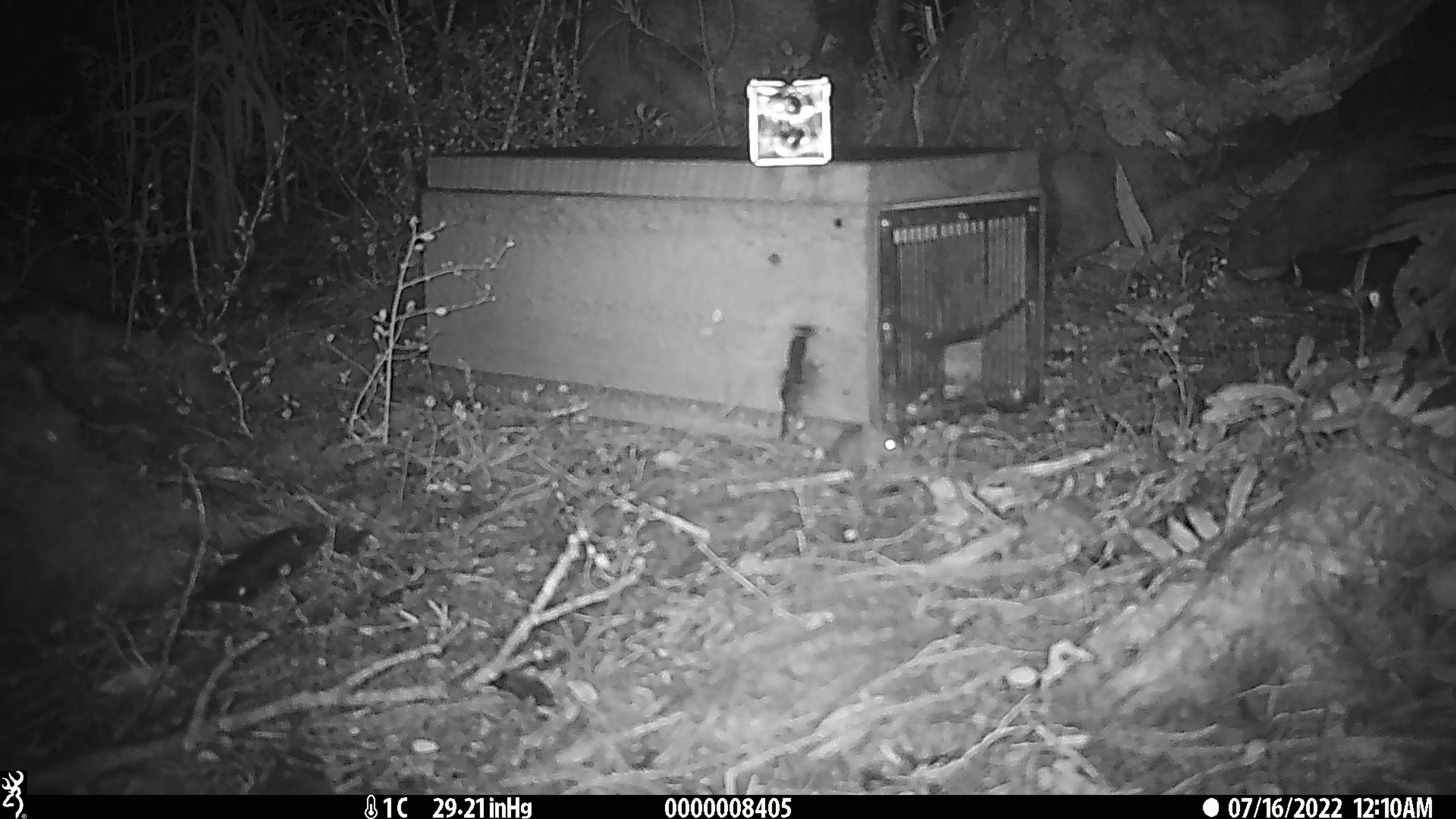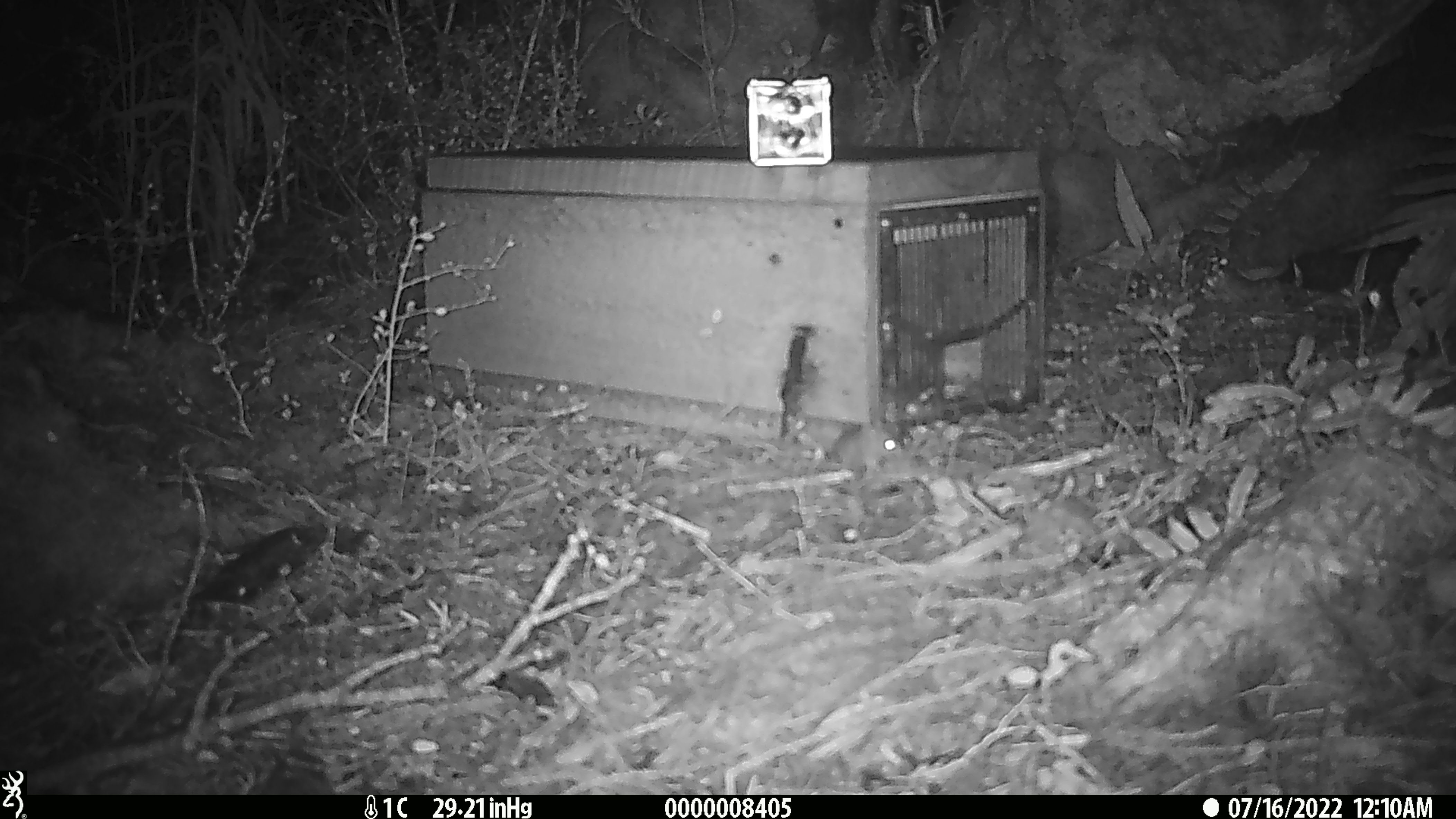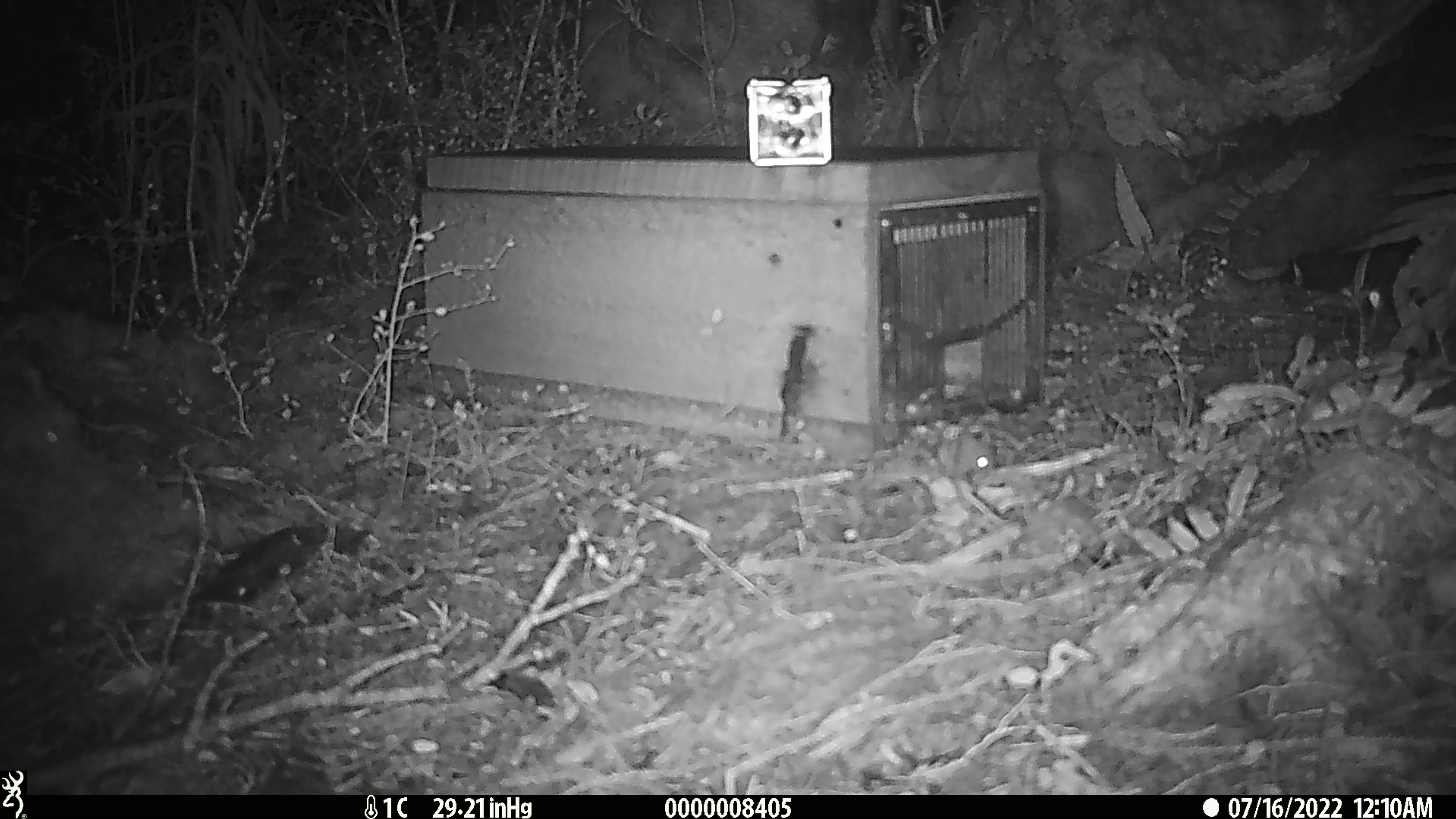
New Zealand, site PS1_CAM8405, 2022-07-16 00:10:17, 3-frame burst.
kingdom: Animalia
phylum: Chordata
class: Mammalia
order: Rodentia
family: Muridae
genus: Mus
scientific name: Mus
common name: mouse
Mouse (Mus).